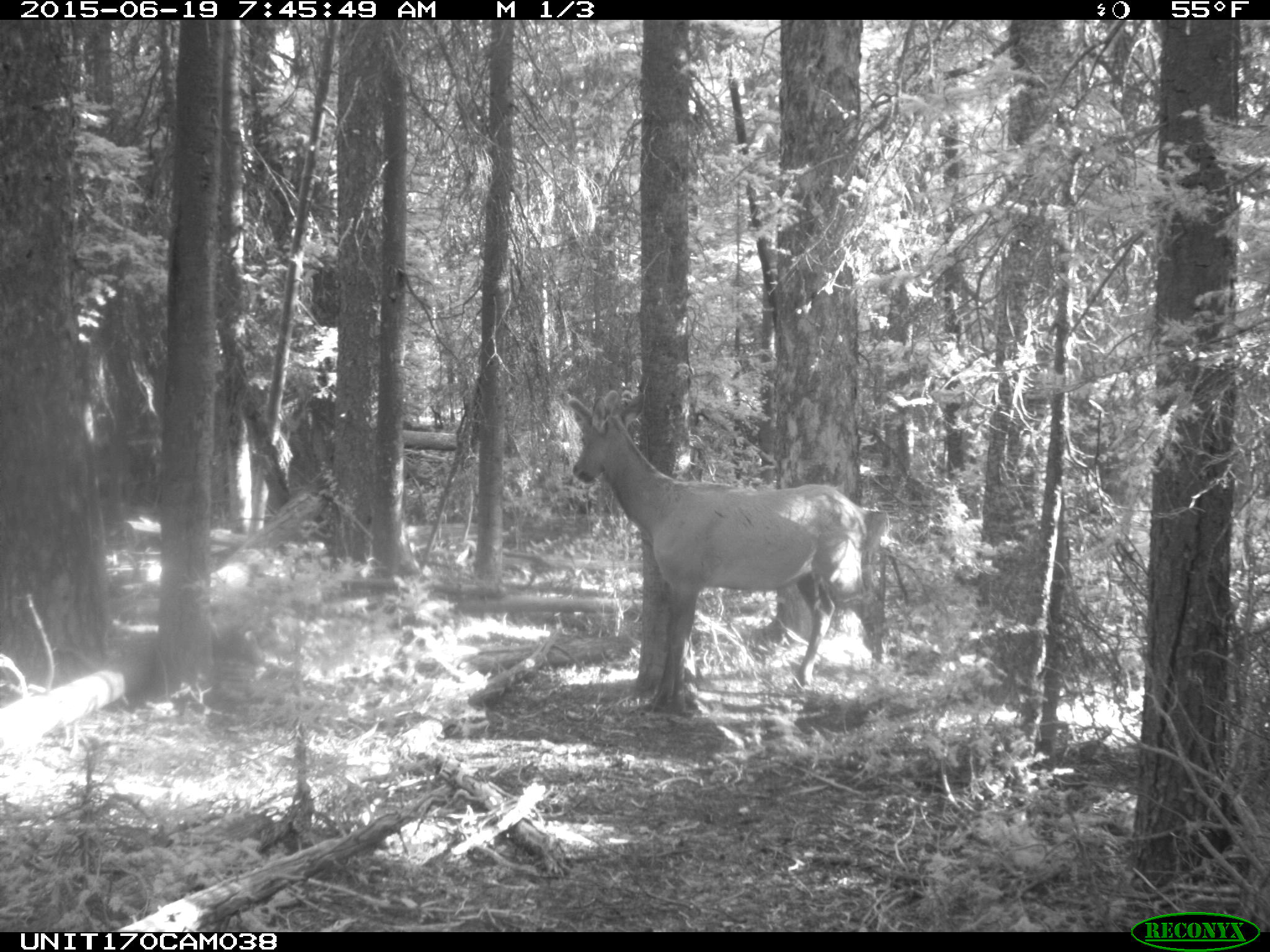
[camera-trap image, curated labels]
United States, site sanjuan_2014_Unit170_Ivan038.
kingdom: Animalia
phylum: Chordata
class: Mammalia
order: Artiodactyla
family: Cervidae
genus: Cervus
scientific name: Cervus elaphus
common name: red deer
Cervus elaphus (red deer).